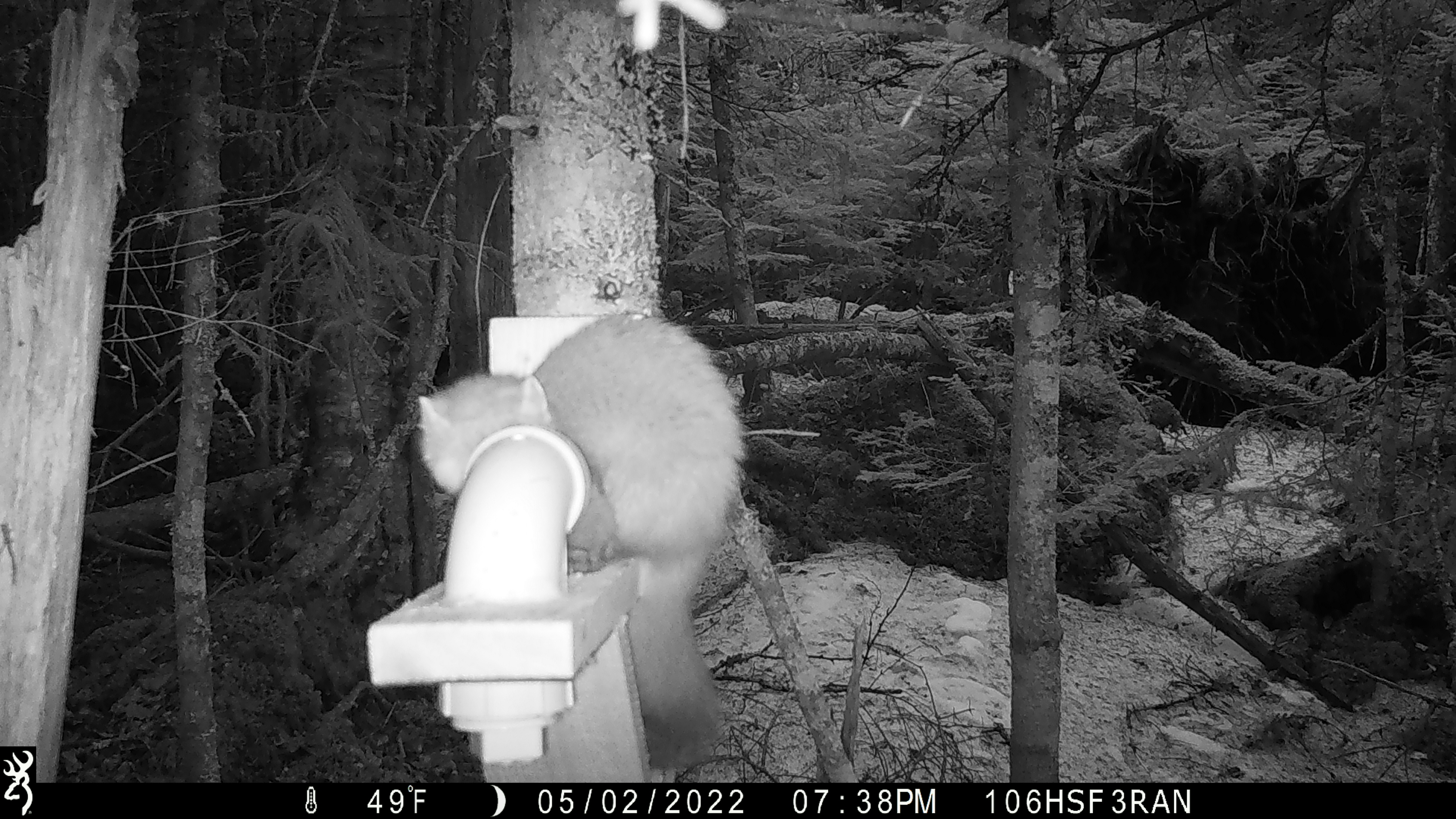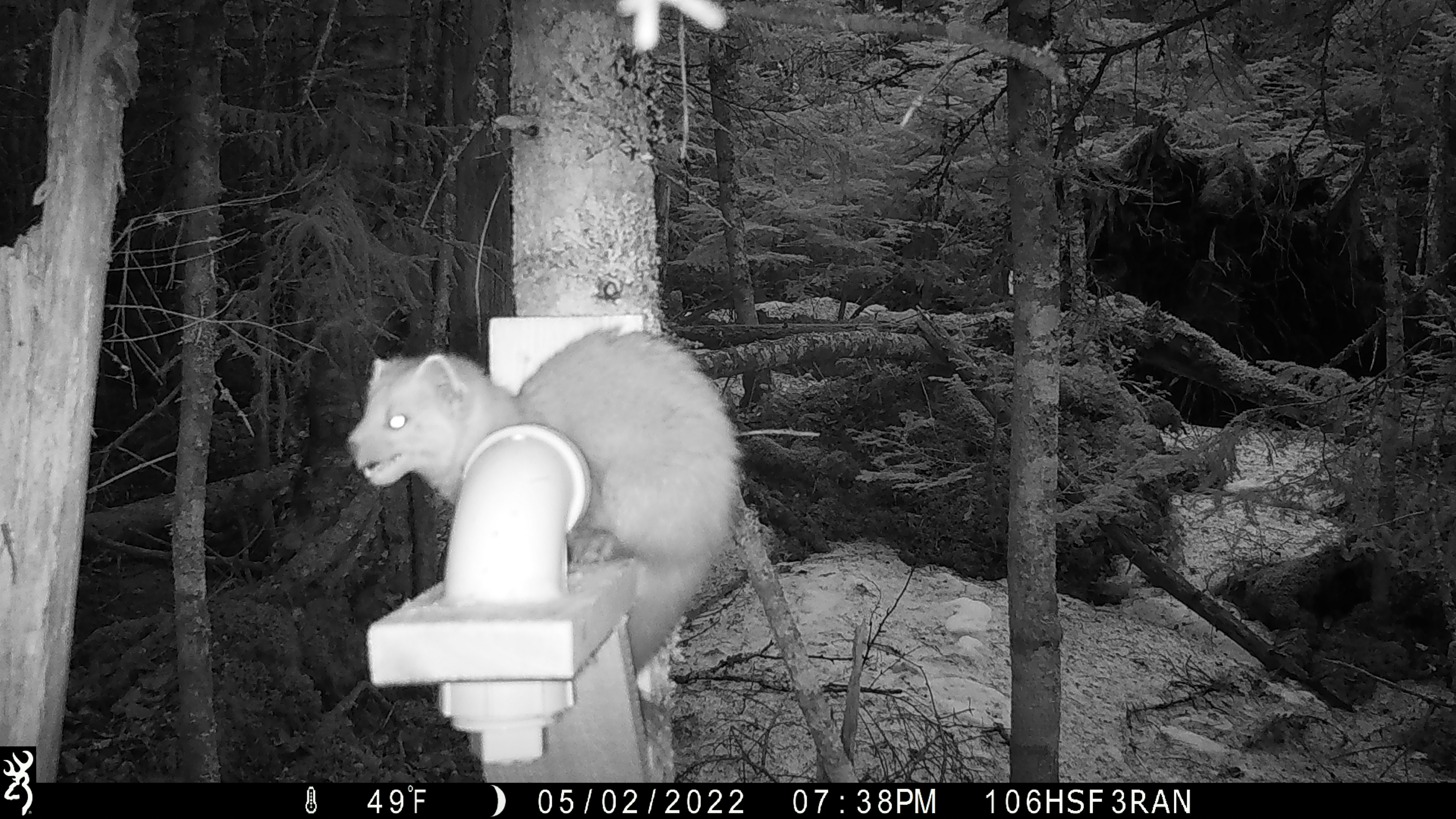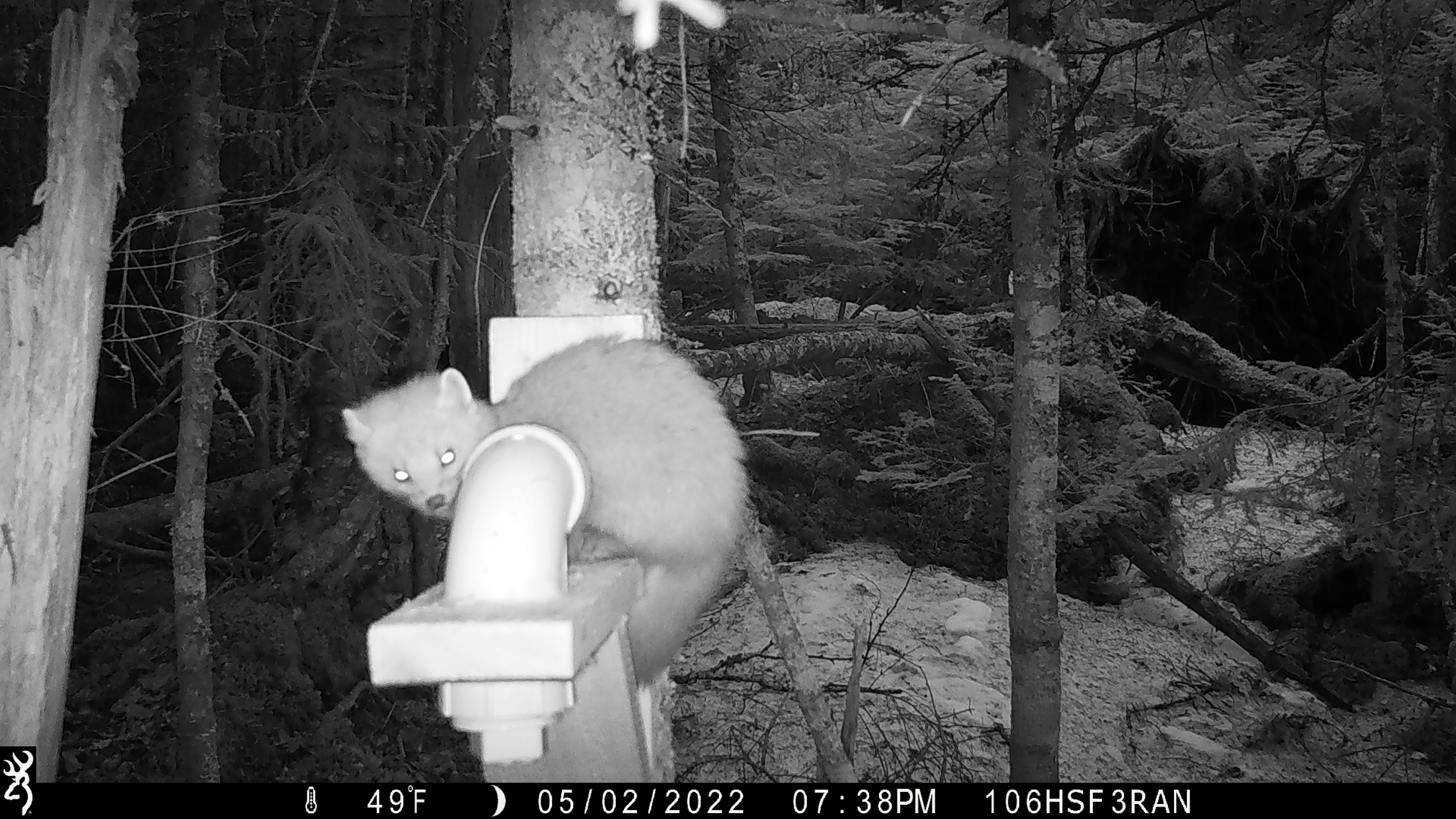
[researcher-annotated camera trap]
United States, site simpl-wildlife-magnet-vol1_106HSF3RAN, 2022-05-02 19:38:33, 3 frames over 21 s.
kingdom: Animalia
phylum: Chordata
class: Mammalia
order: Carnivora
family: Mustelidae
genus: Martes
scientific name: Martes americana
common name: american marten